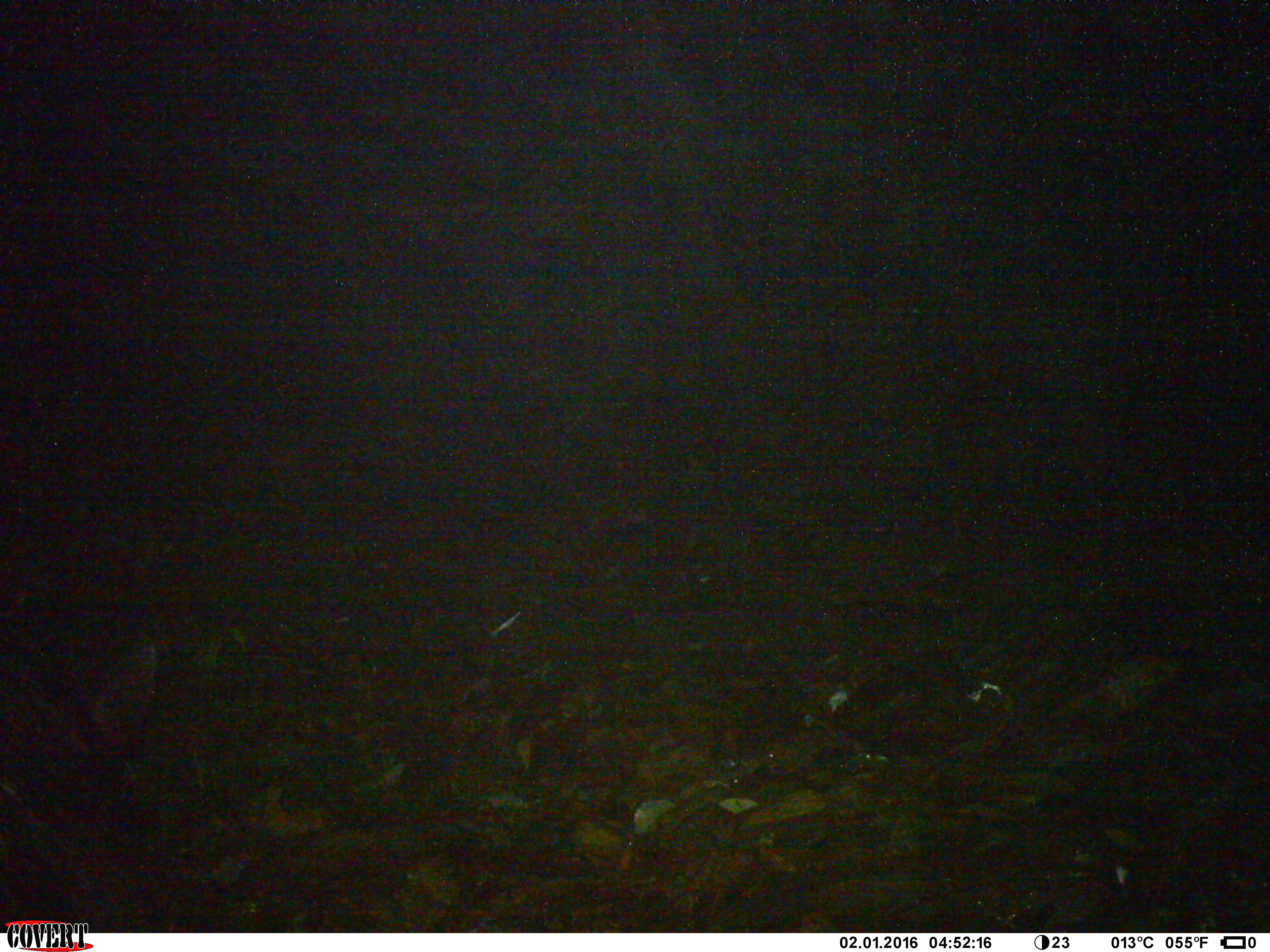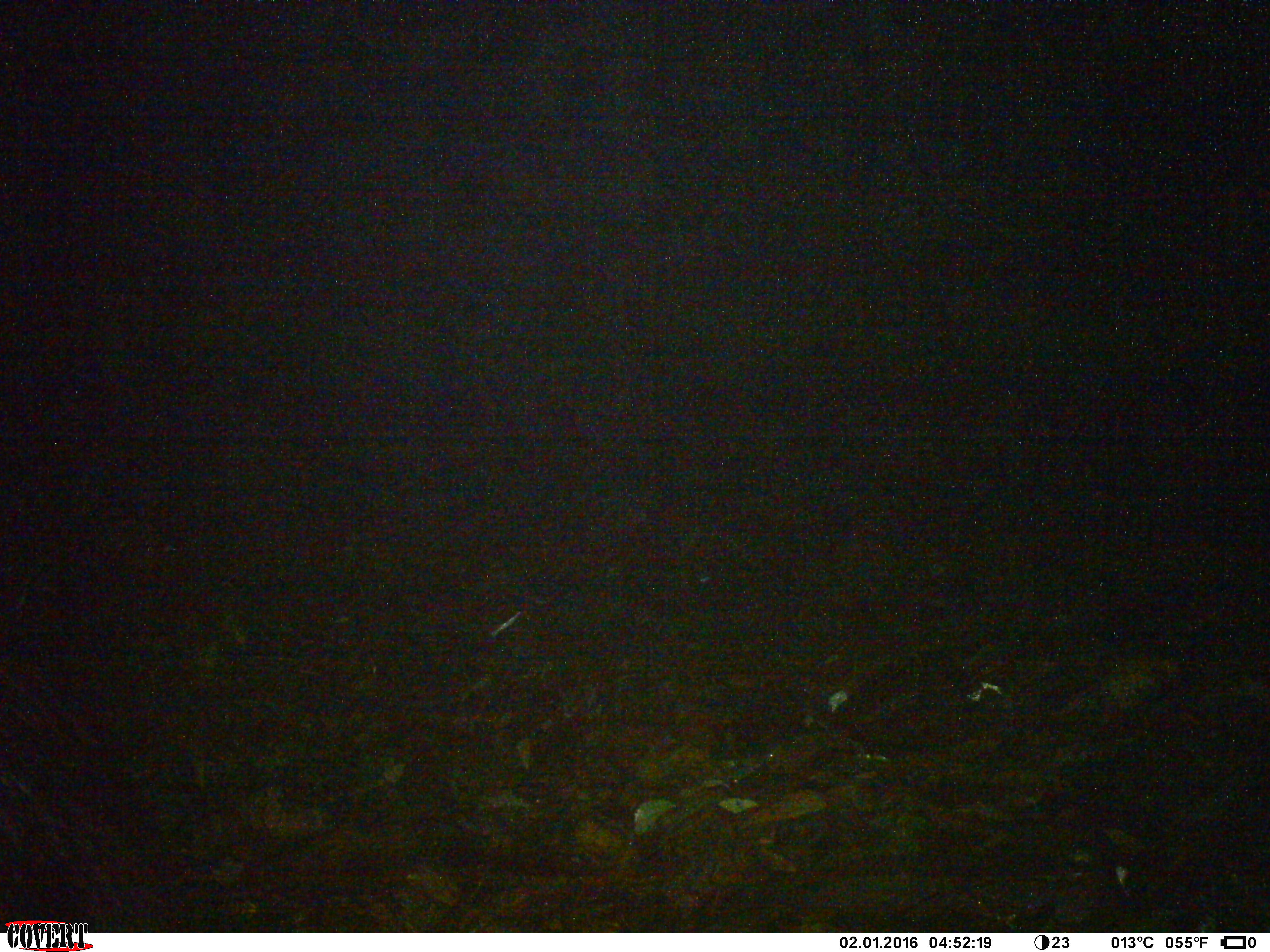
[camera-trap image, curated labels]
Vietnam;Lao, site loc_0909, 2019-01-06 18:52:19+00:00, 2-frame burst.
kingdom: Animalia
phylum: Chordata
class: Mammalia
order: Artiodactyla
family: Bovidae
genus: Capricornis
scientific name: Capricornis sumatraensis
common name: chinese serow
Chinese serow (Capricornis sumatraensis). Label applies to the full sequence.